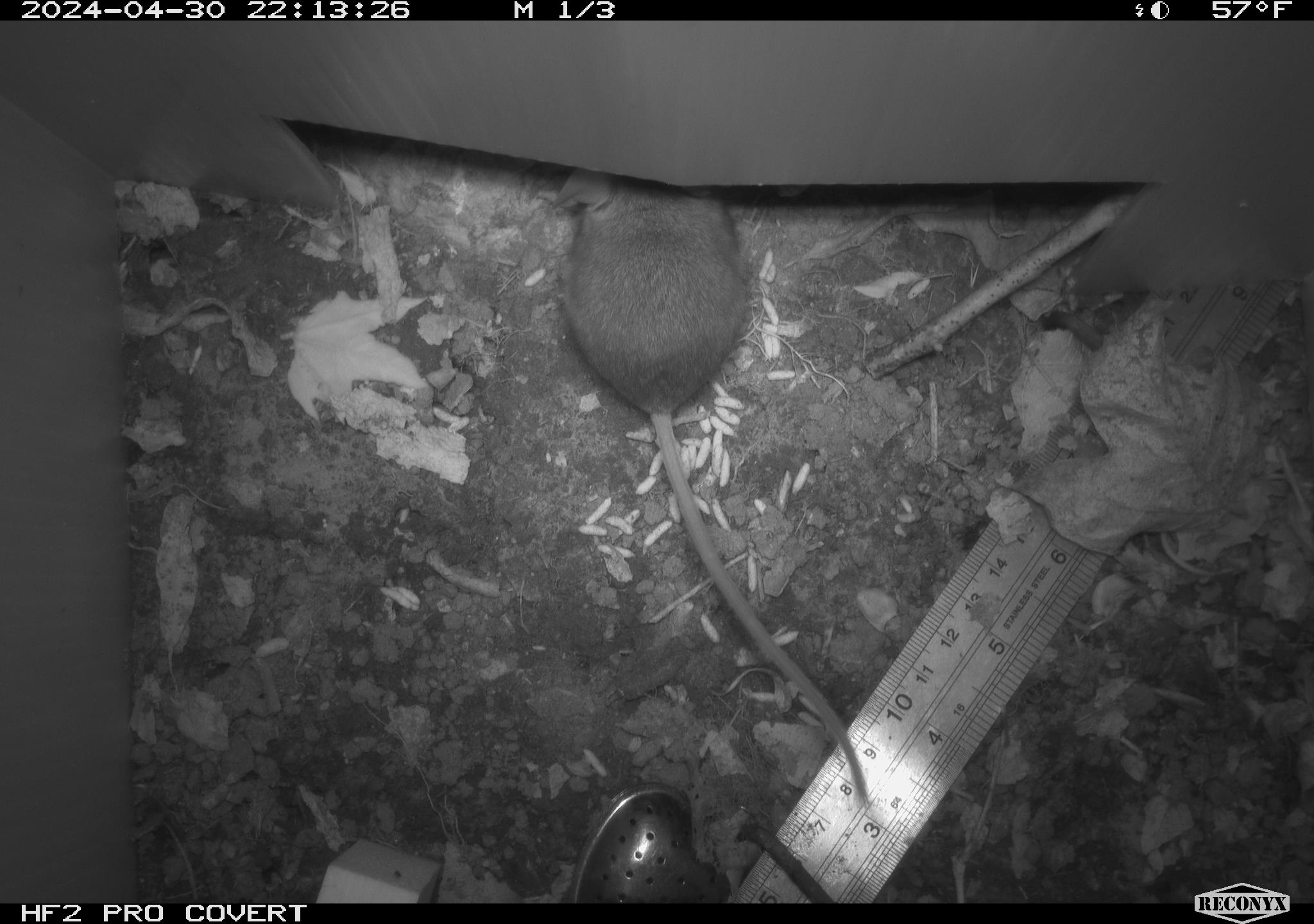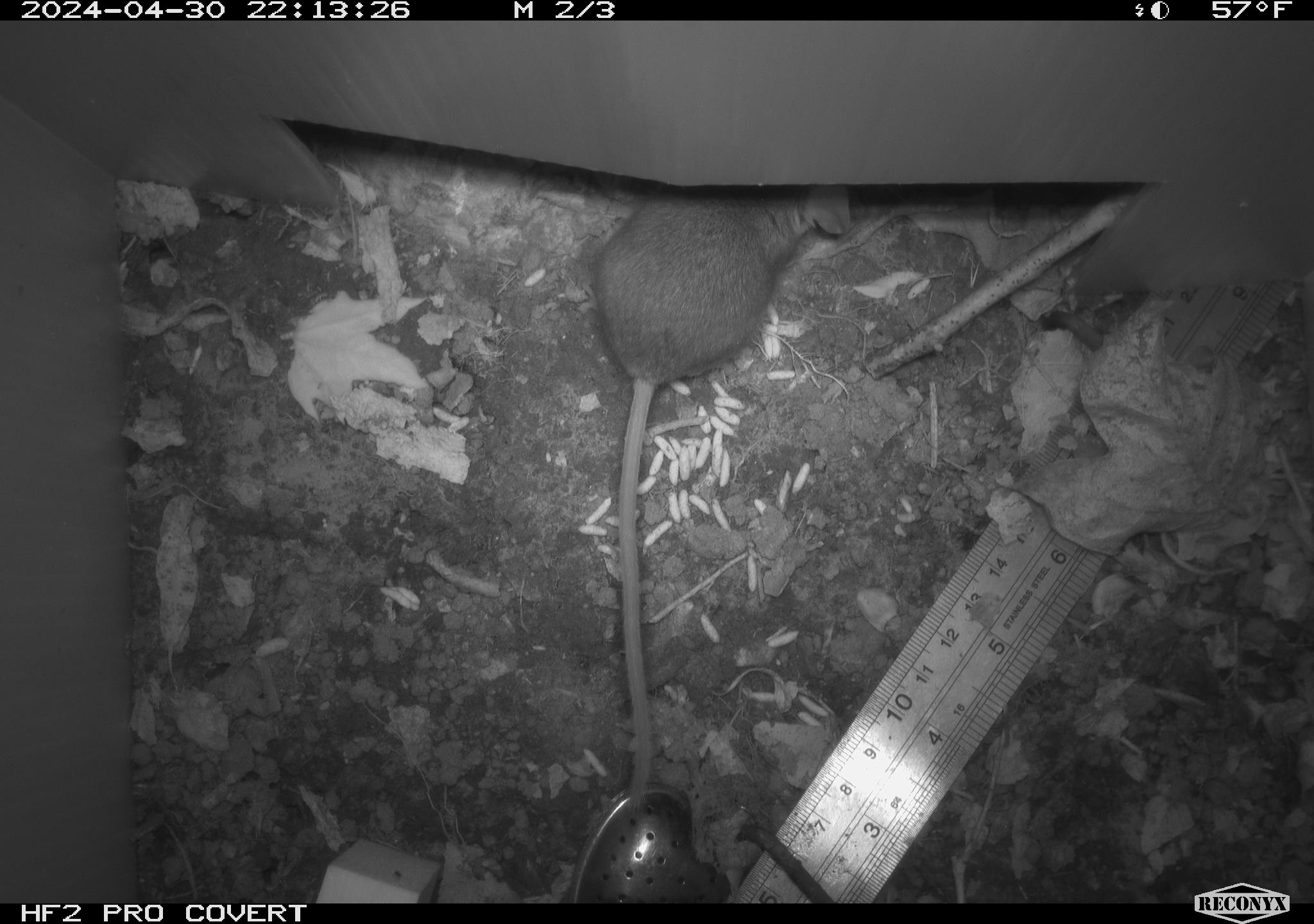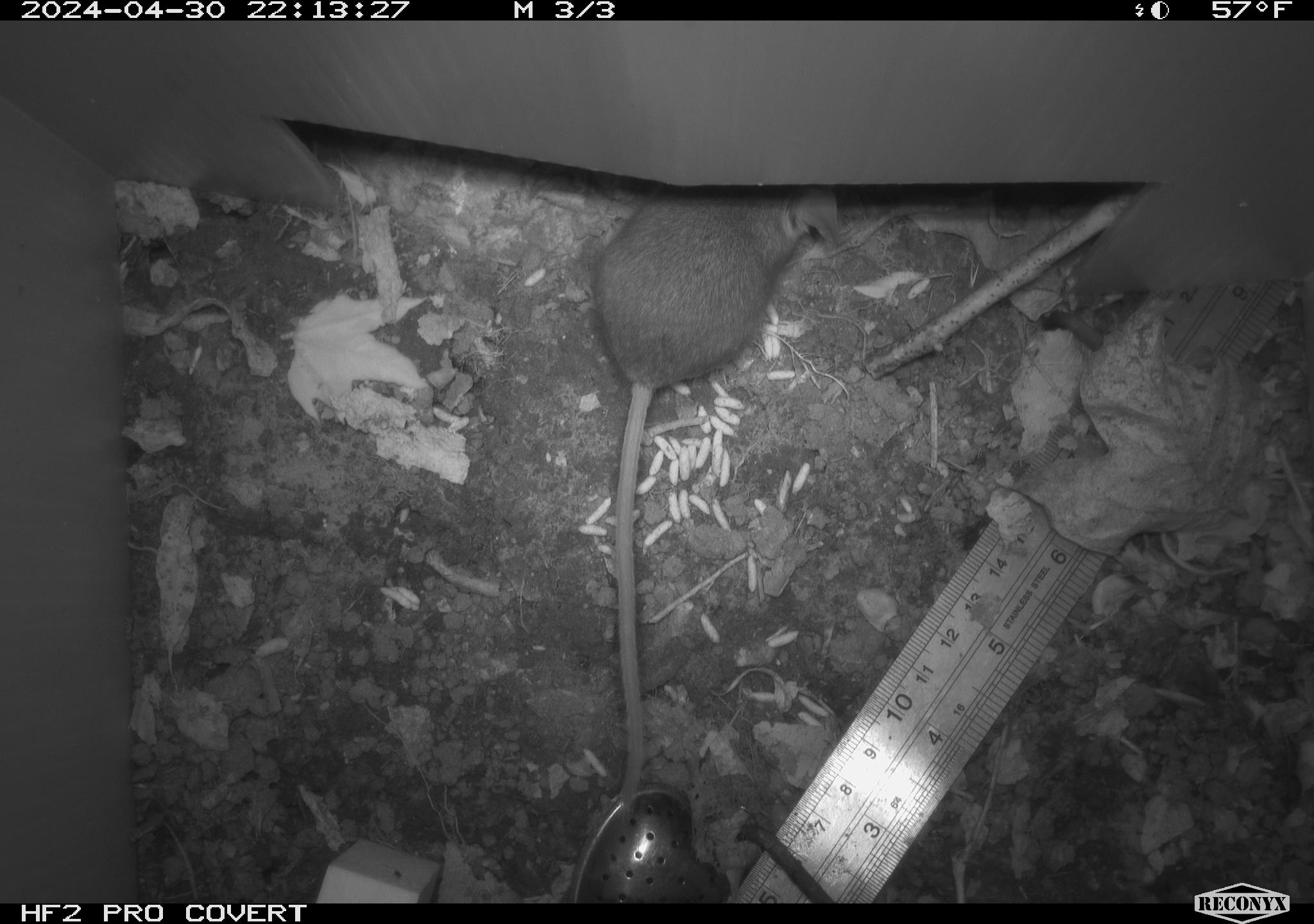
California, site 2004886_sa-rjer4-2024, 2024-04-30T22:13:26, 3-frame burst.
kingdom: Animalia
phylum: Chordata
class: Mammalia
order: Rodentia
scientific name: Rodentia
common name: mouse species